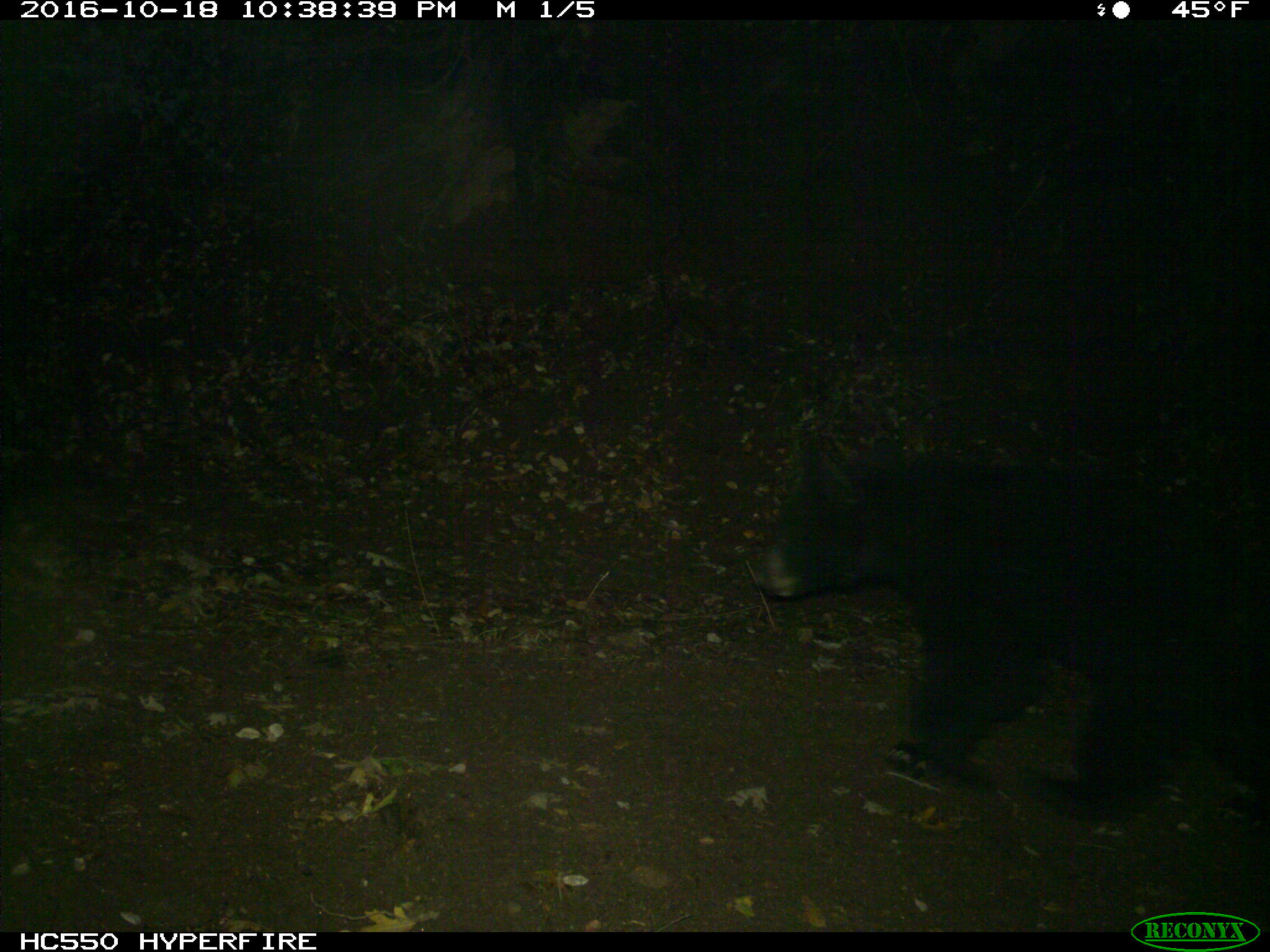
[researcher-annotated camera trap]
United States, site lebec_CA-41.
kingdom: Animalia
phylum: Chordata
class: Mammalia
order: Carnivora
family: Ursidae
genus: Ursus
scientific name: Ursus americanus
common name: american black bear